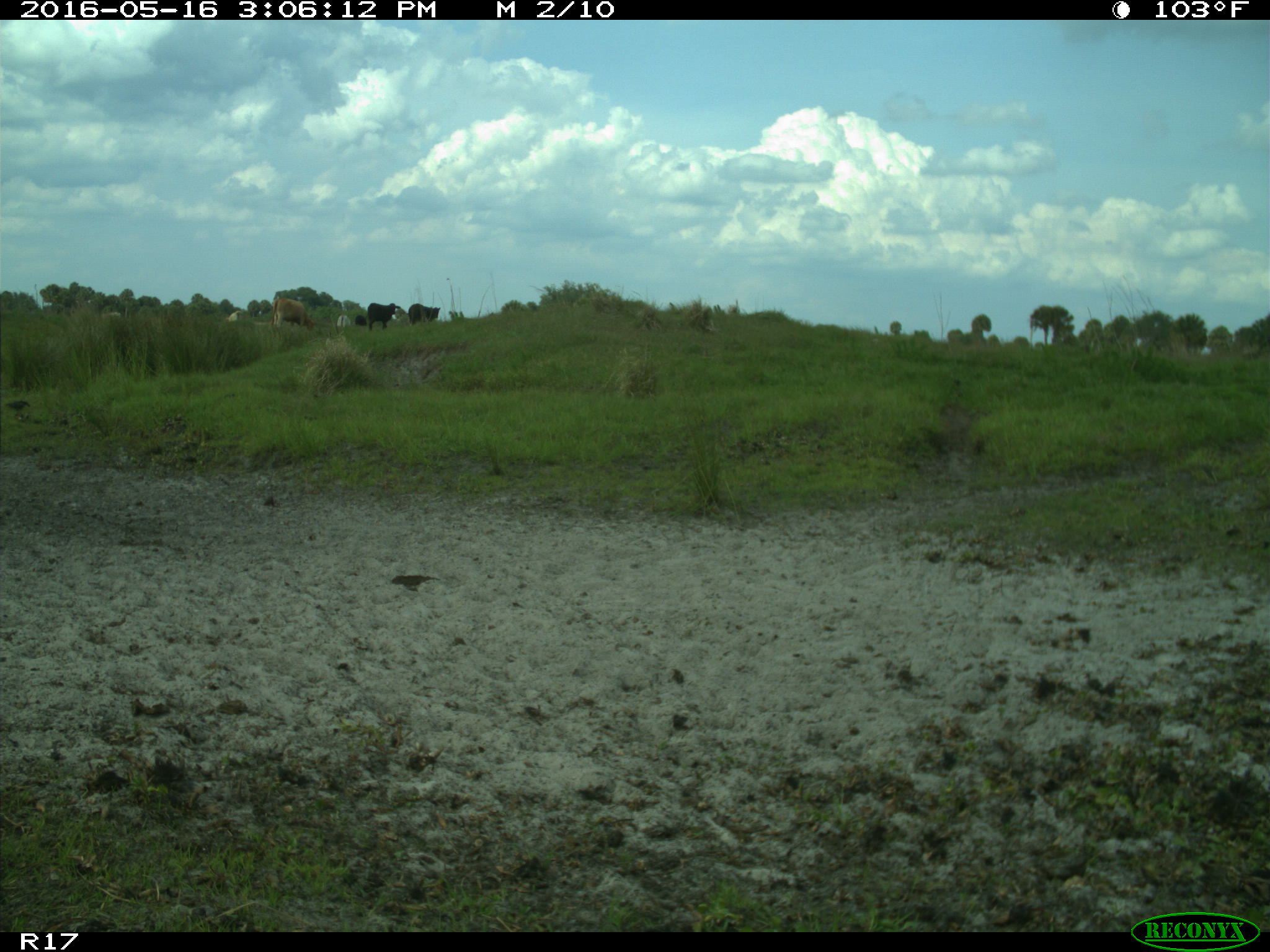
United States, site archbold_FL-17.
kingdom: Animalia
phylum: Chordata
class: Mammalia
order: Artiodactyla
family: Bovidae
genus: Bos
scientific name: Bos taurus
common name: domestic cow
Bos taurus (domestic cow).